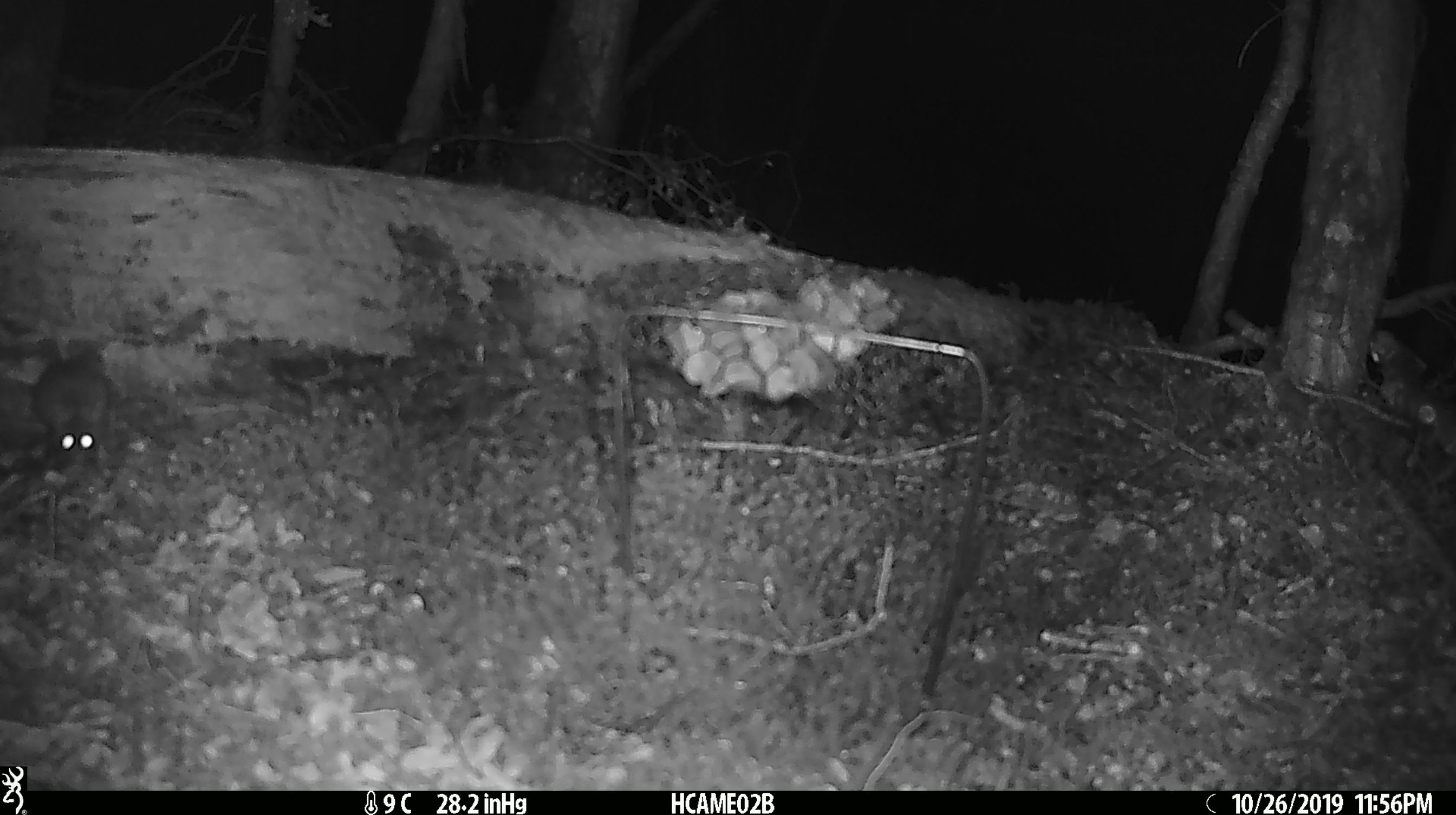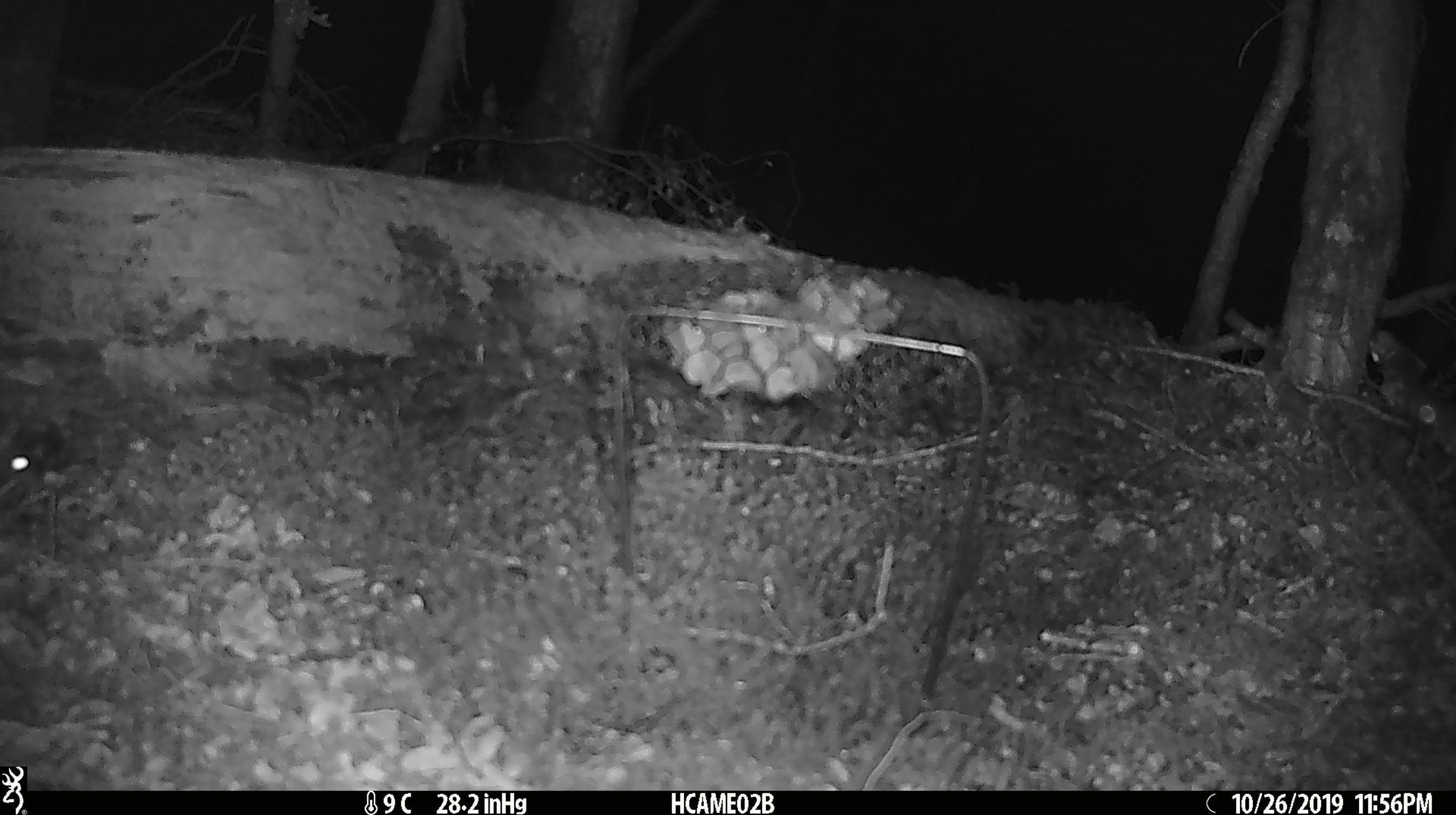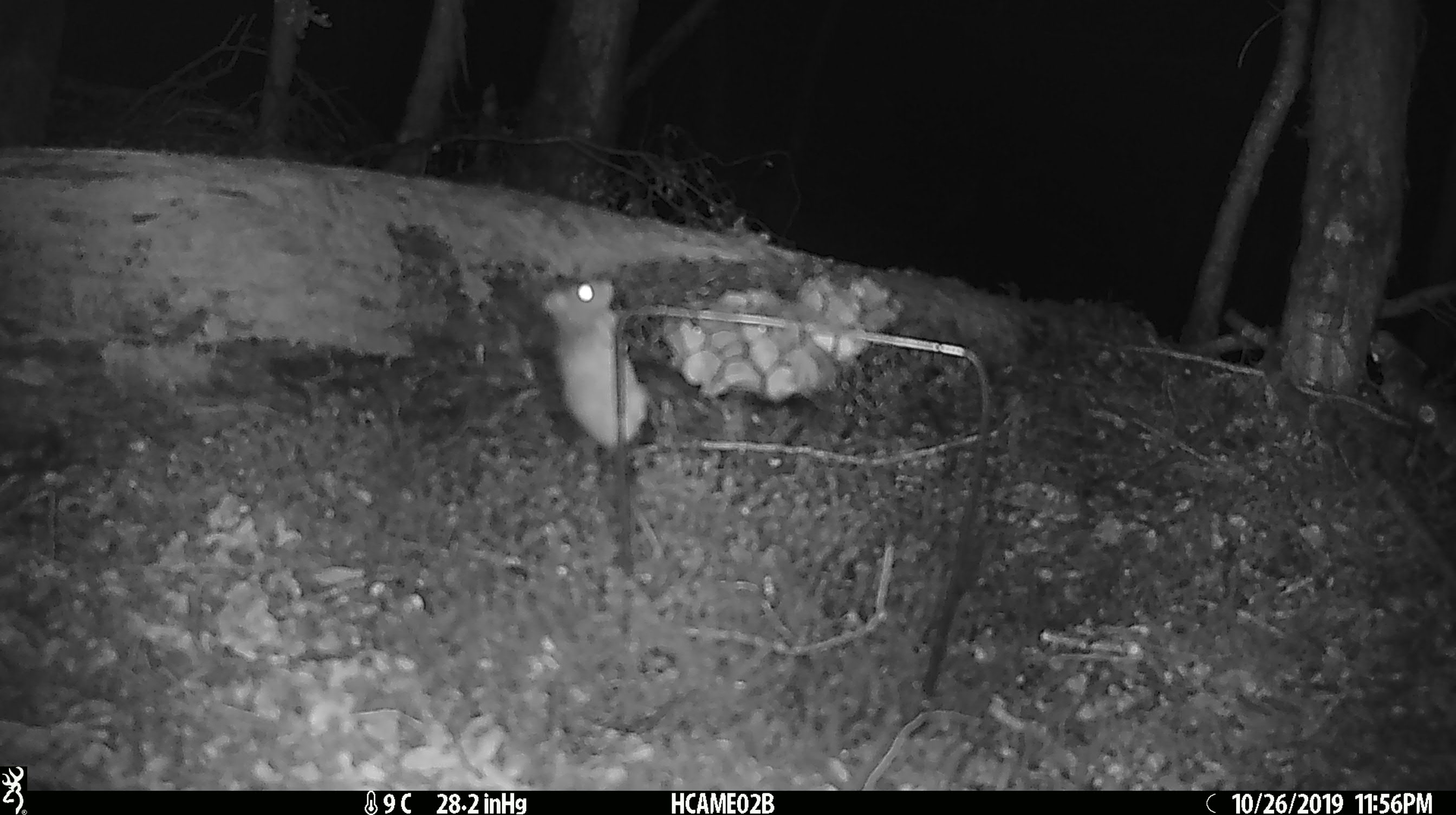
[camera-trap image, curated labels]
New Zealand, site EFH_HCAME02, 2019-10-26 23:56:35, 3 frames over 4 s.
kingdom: Animalia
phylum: Chordata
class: Mammalia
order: Rodentia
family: Muridae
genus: Mus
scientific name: Mus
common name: mouse